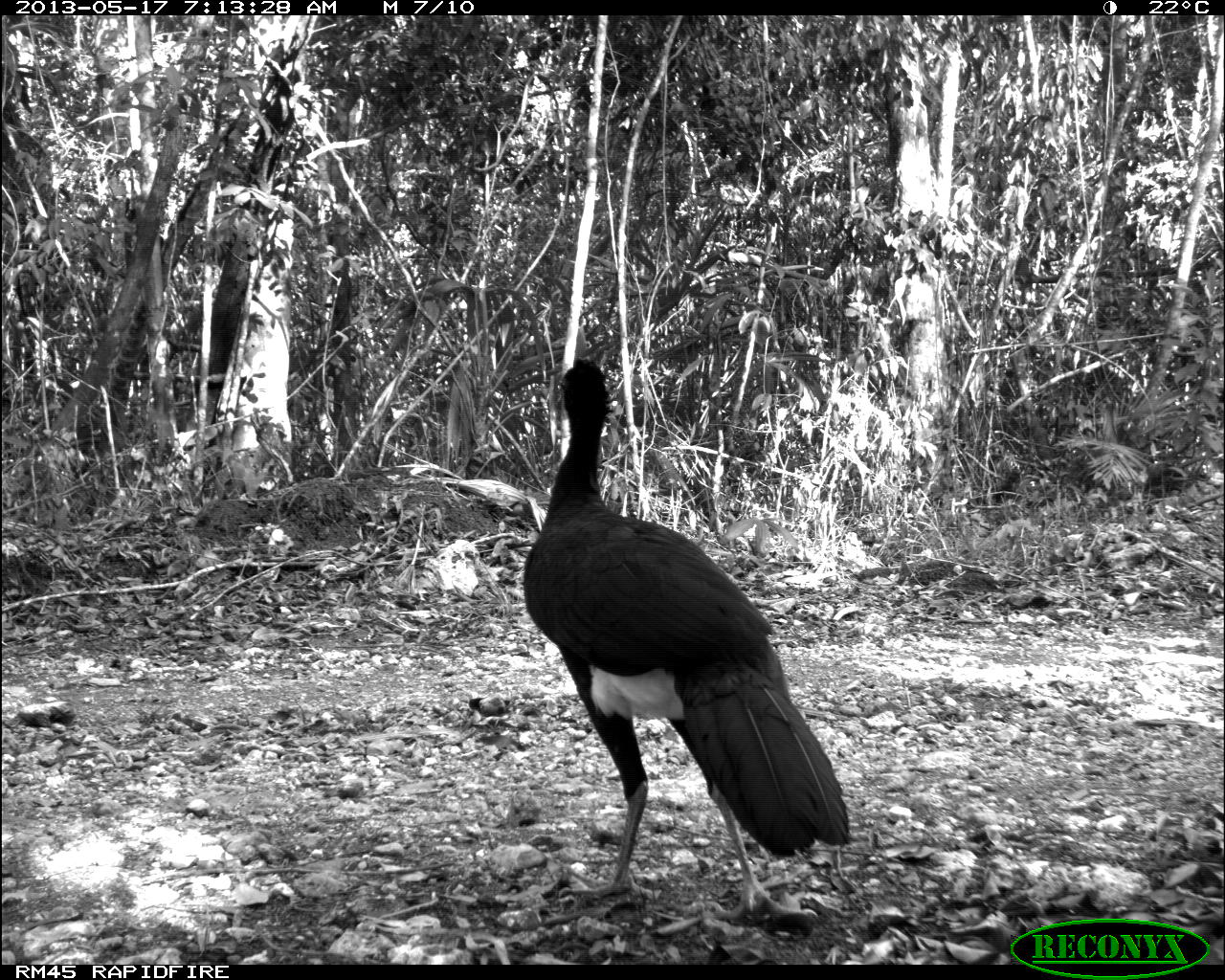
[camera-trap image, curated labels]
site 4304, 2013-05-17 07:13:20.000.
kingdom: Animalia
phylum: Chordata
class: Aves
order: Galliformes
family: Cracidae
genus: Crax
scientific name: Crax rubra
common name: great curassow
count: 1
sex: male